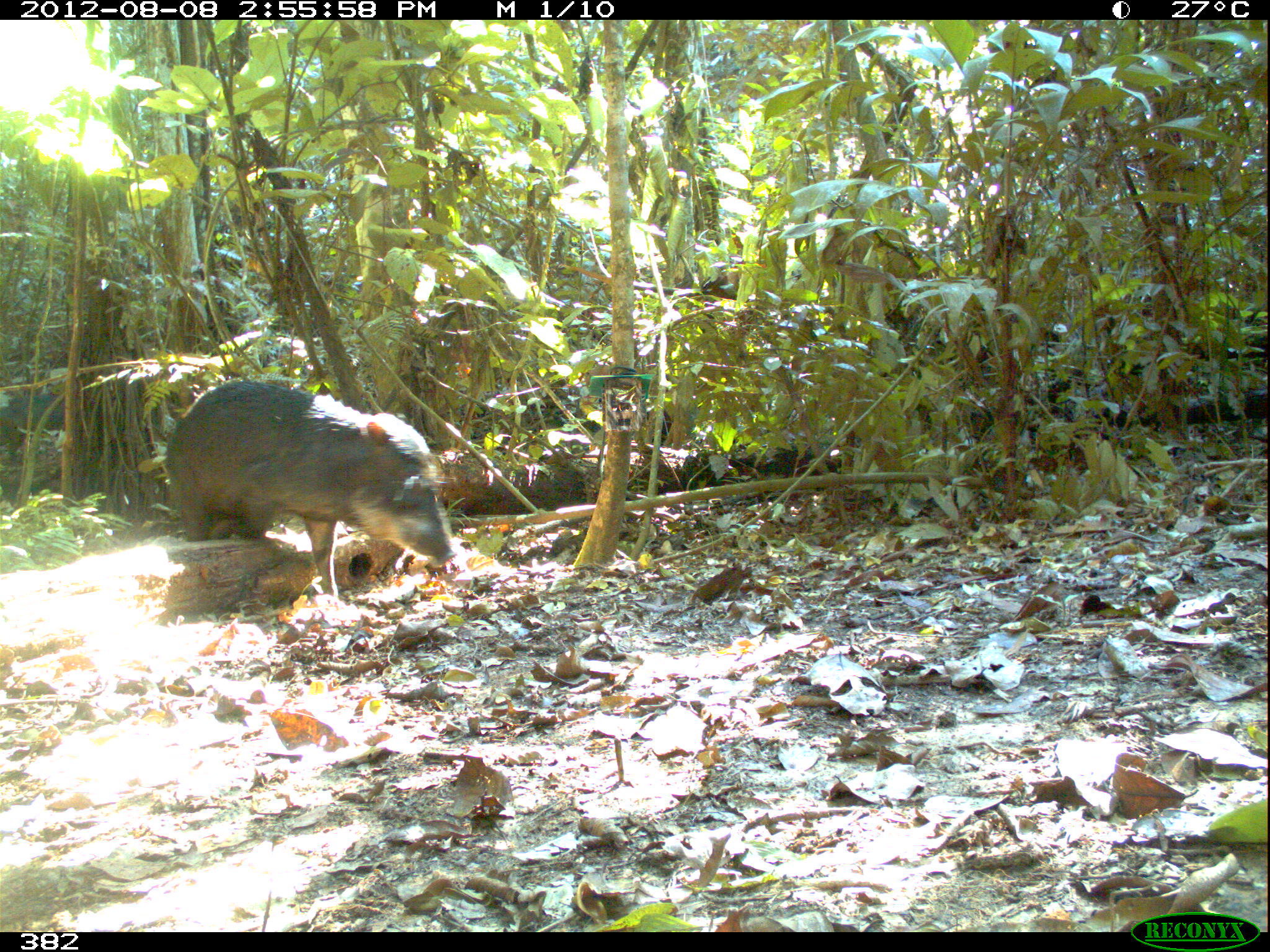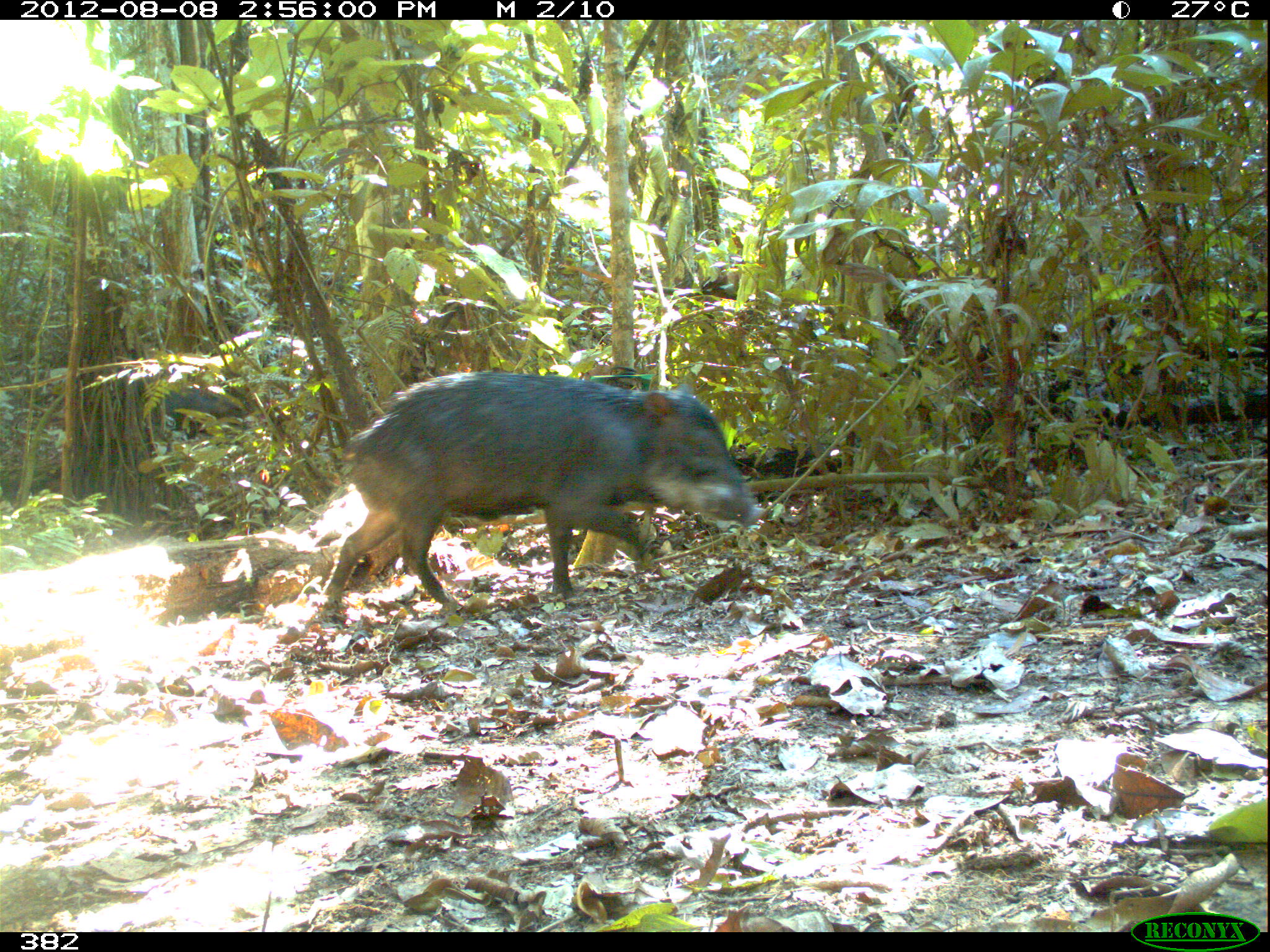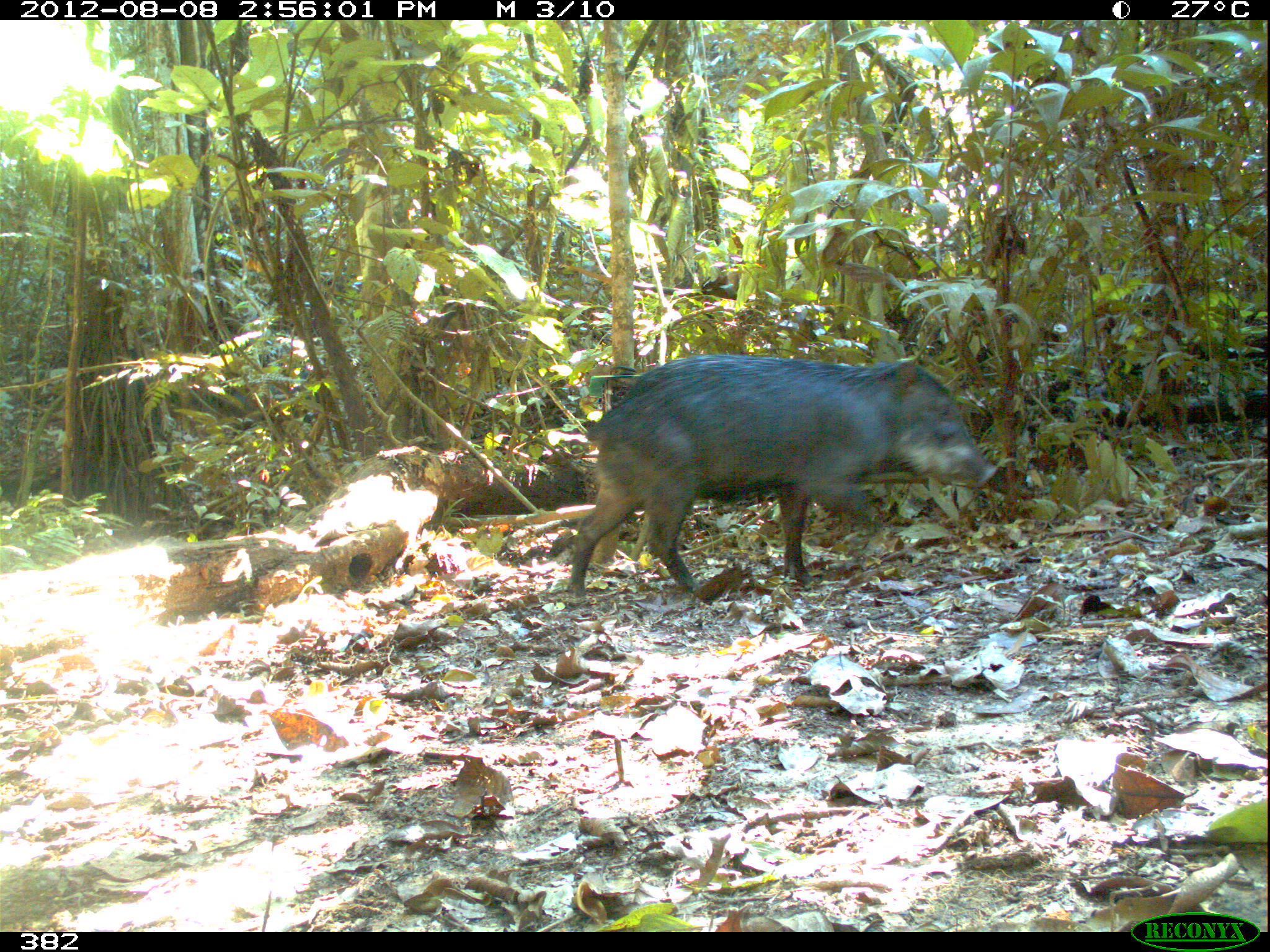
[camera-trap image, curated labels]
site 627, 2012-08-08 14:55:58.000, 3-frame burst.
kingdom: Animalia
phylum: Chordata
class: Mammalia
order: Artiodactyla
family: Tayassuidae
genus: Tayassu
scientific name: Tayassu pecari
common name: white-lipped peccary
Tayassu pecari (white-lipped peccary).